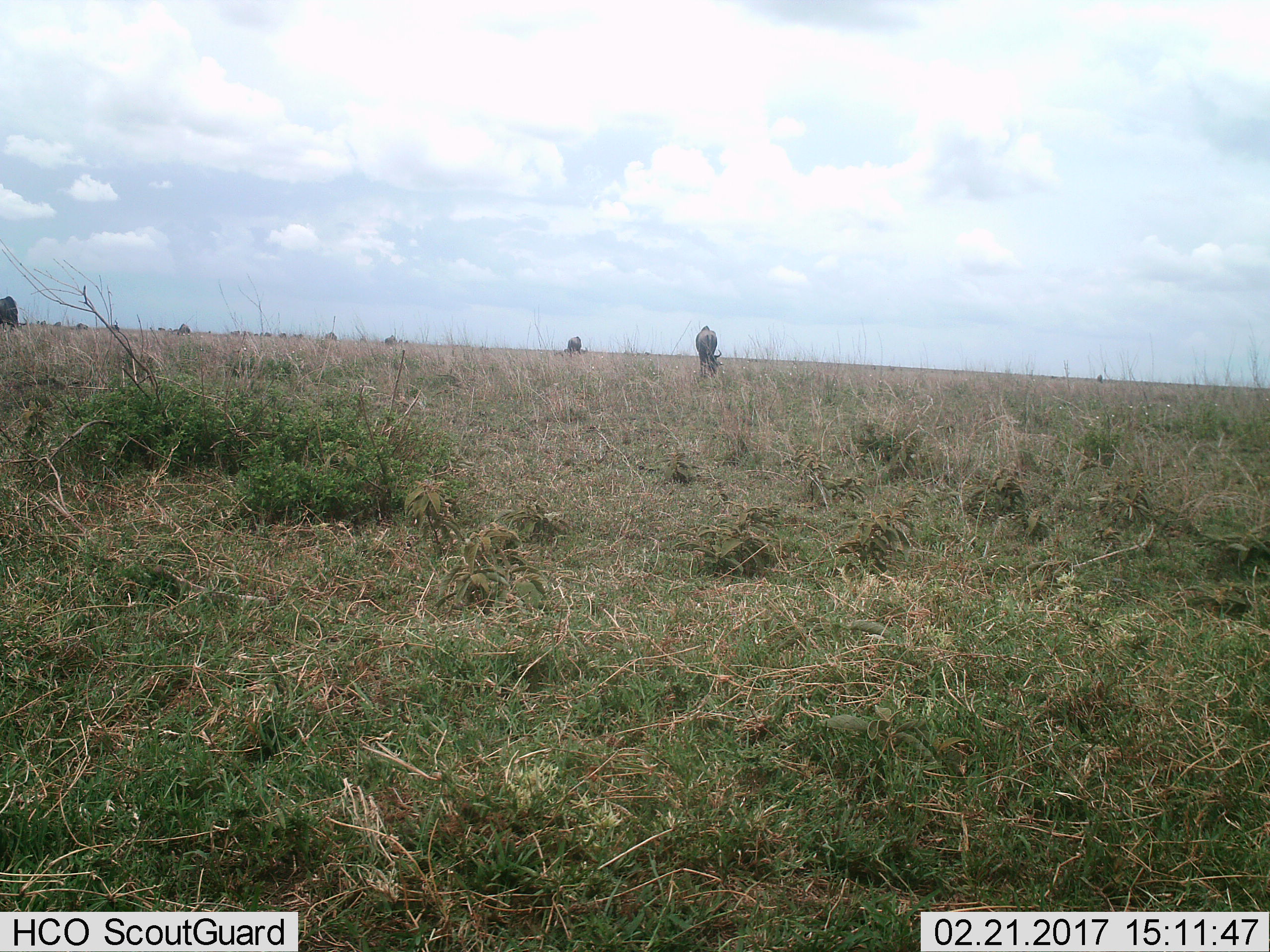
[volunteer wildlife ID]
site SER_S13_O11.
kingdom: Animalia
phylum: Chordata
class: Mammalia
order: Artiodactyla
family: Bovidae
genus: Connochaetes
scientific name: Connochaetes taurinus taurinus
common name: blue wildebeest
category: wildebeestblue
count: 4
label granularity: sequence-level